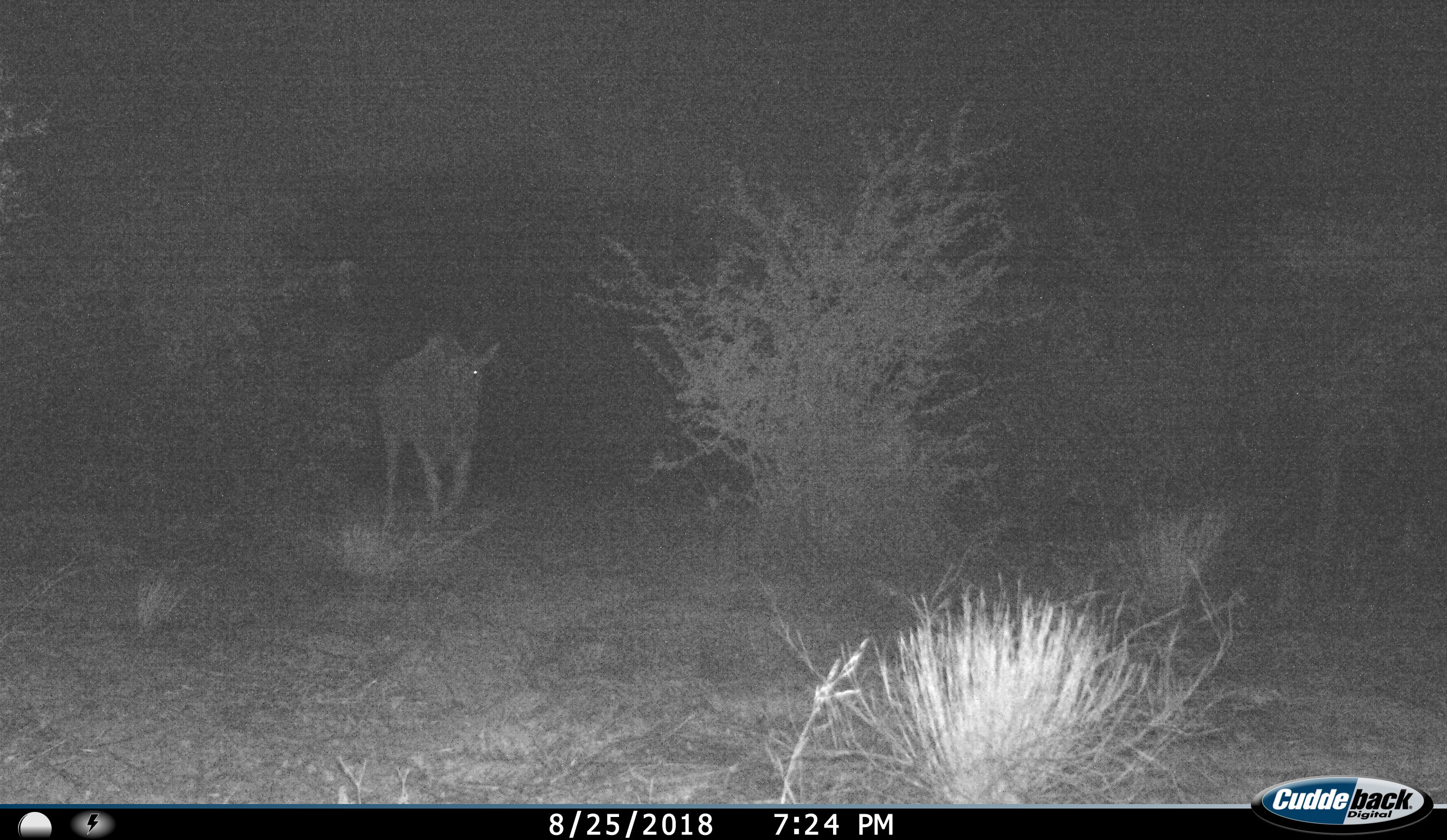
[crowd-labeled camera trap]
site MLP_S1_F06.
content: unidentified animal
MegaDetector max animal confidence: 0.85